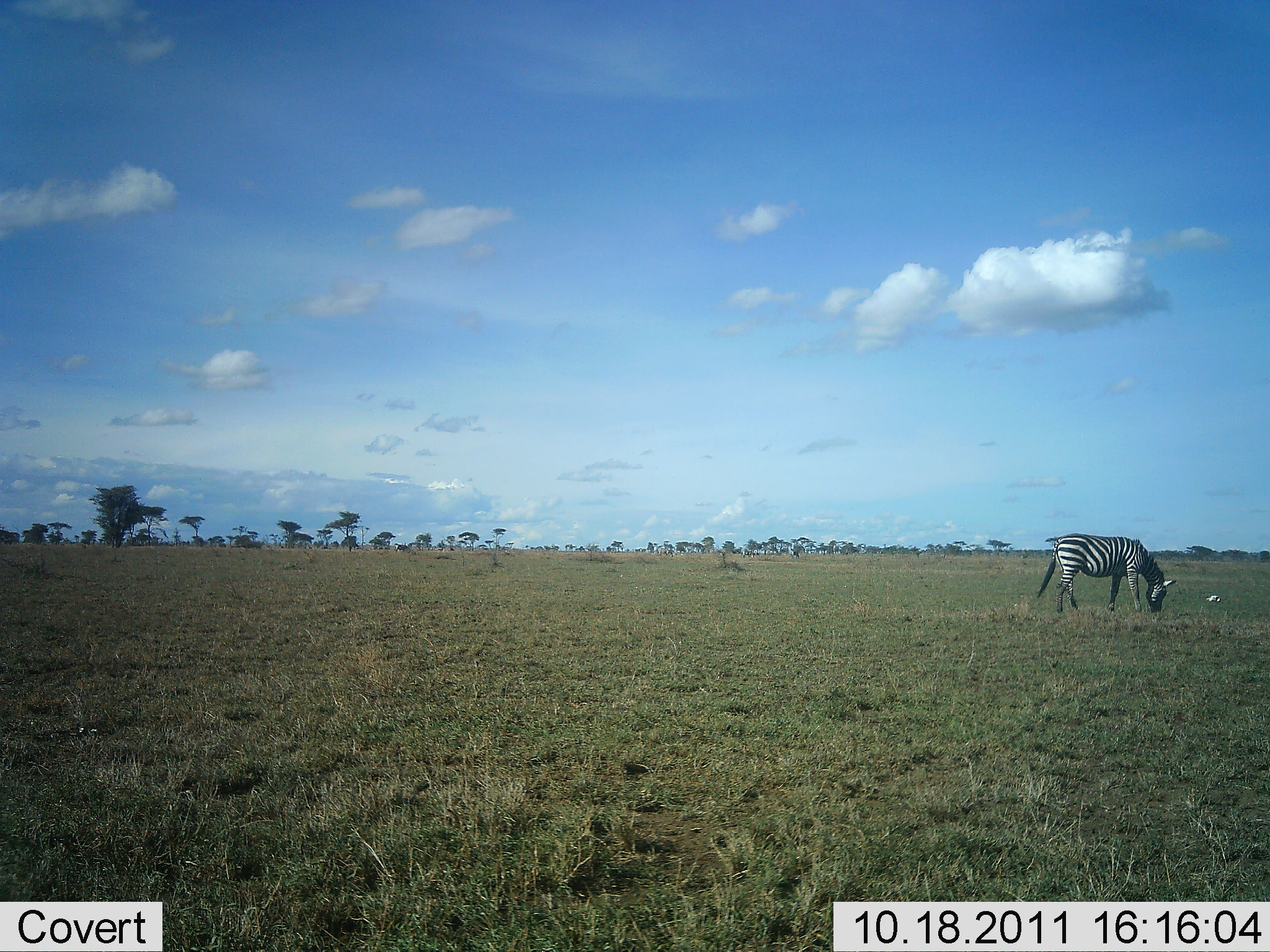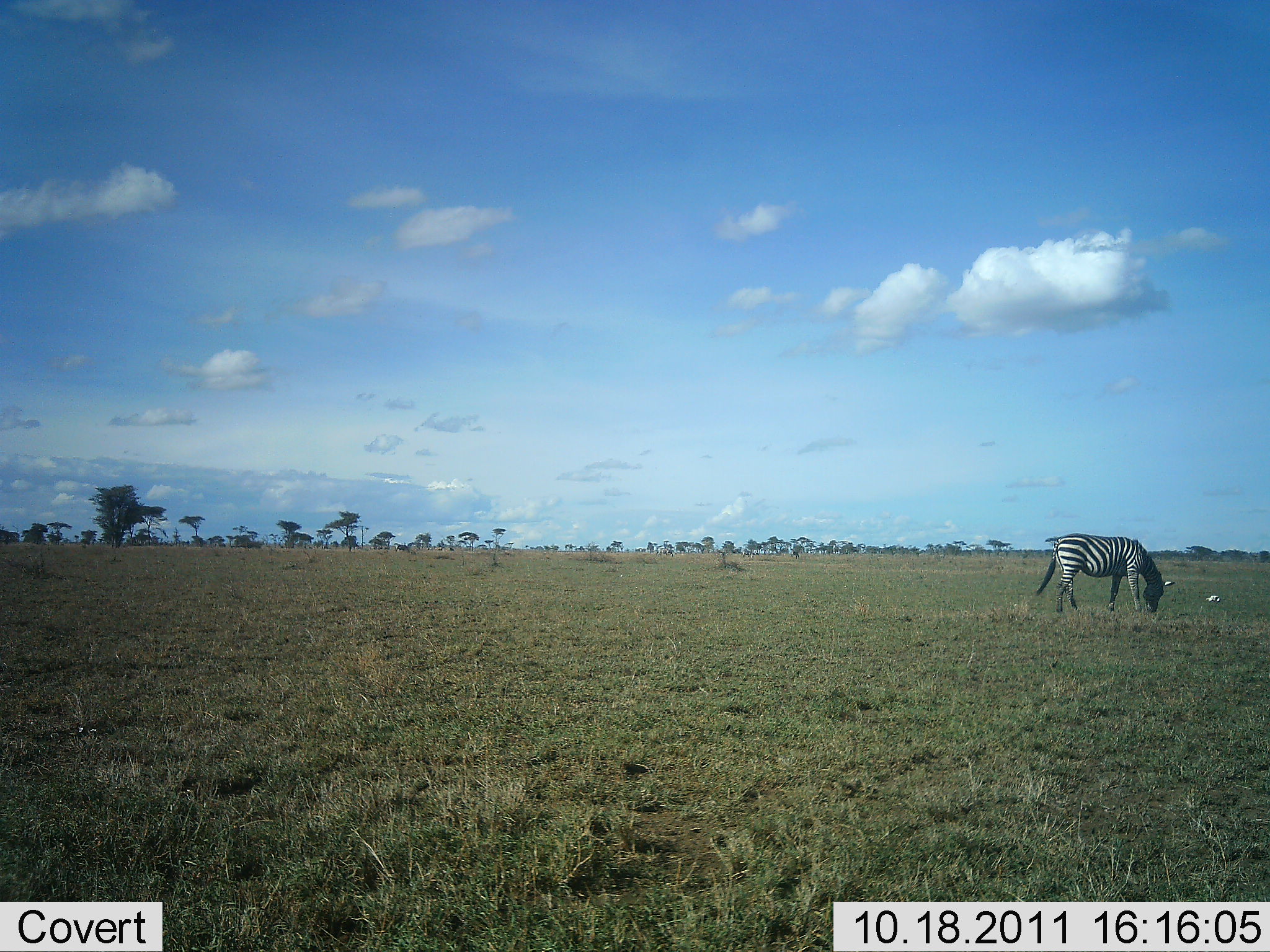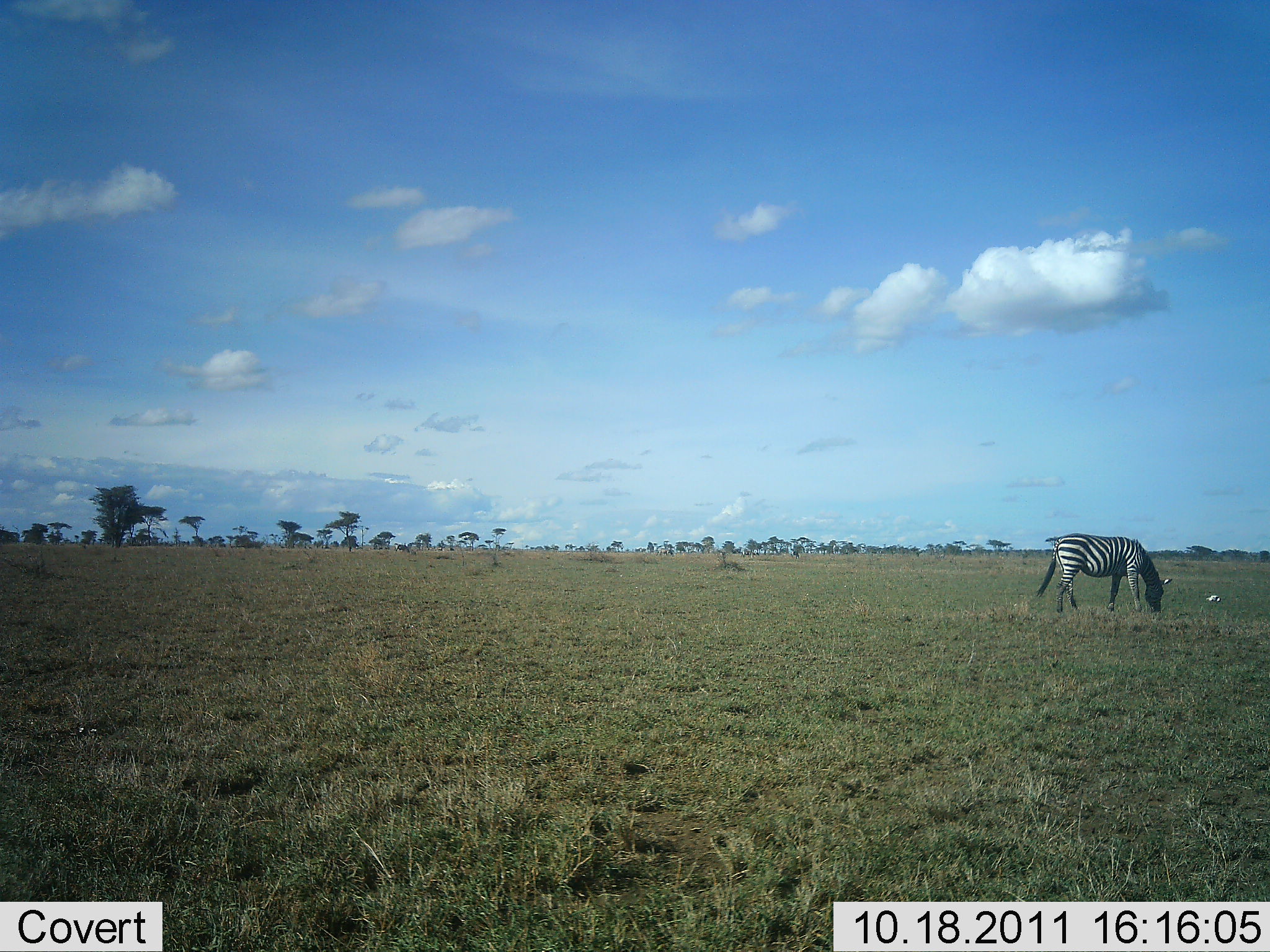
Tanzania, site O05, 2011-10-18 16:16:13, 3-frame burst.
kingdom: Animalia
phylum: Chordata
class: Mammalia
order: Perissodactyla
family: Equidae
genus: Equus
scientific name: Equus quagga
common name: plains zebra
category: zebra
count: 1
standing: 8%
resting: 0%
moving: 0%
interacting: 0%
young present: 0%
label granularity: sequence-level